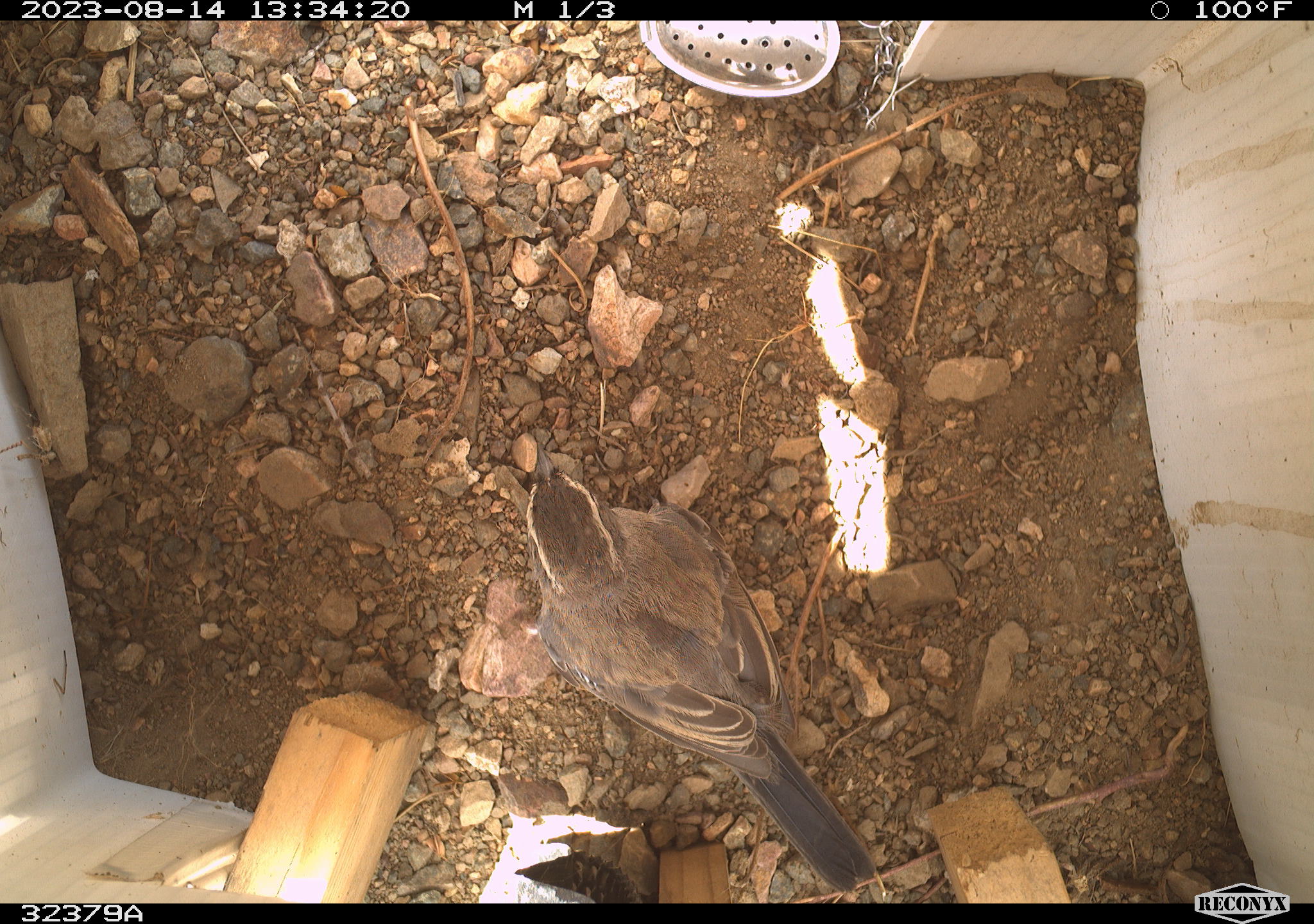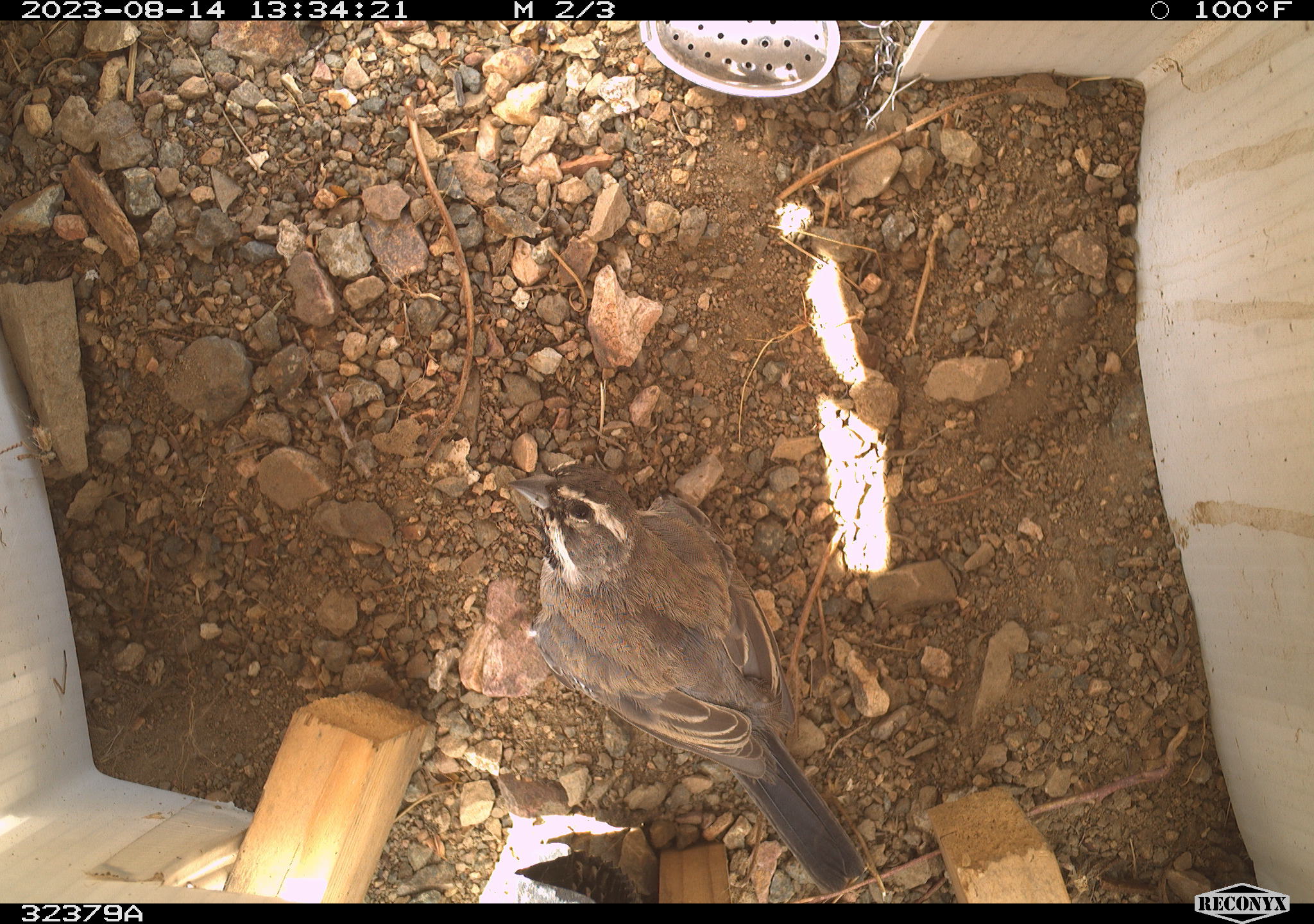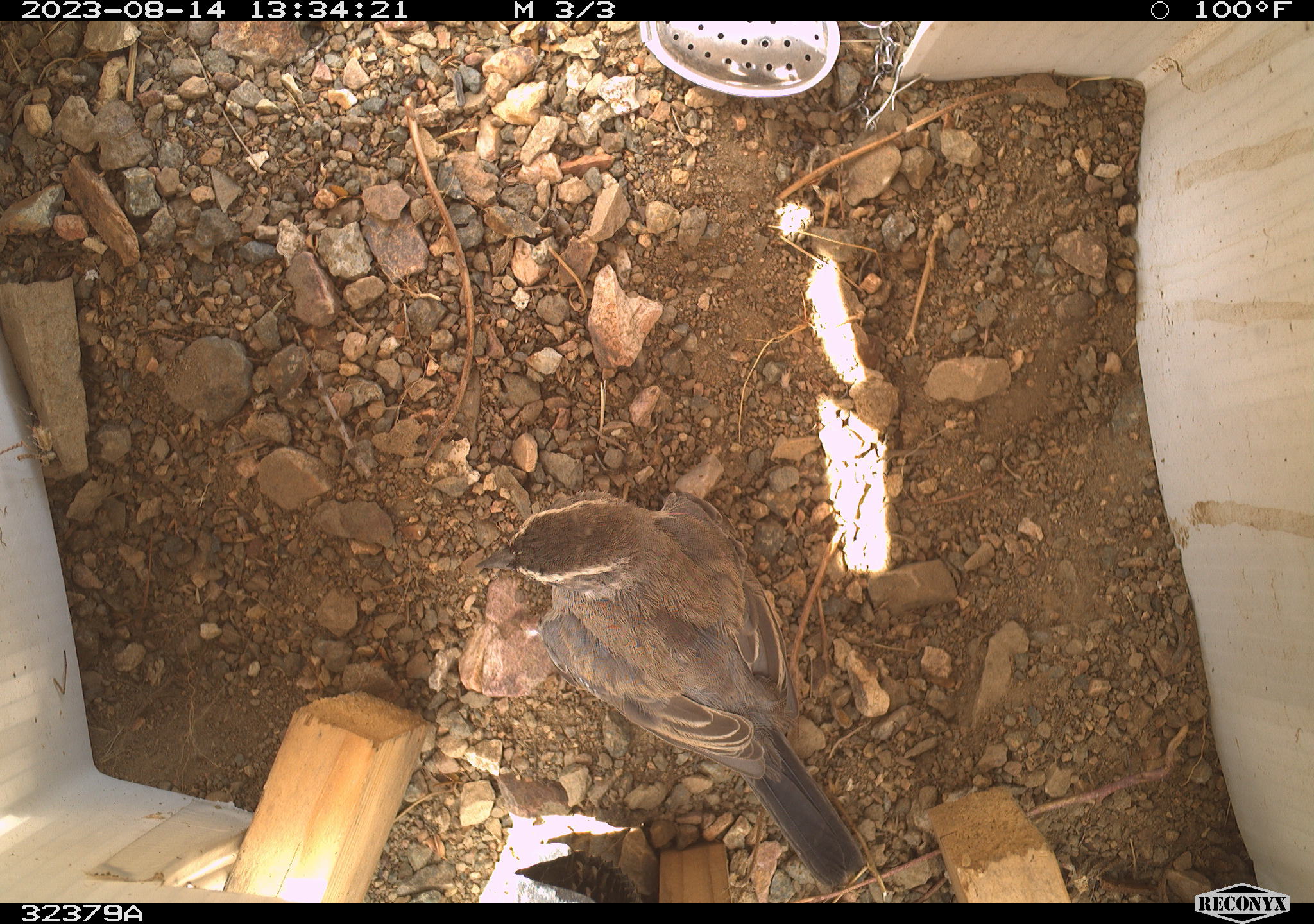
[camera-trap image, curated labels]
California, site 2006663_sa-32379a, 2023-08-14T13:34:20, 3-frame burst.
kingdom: Animalia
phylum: Chordata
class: Aves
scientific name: Aves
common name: bird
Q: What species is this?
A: Bird (Aves).